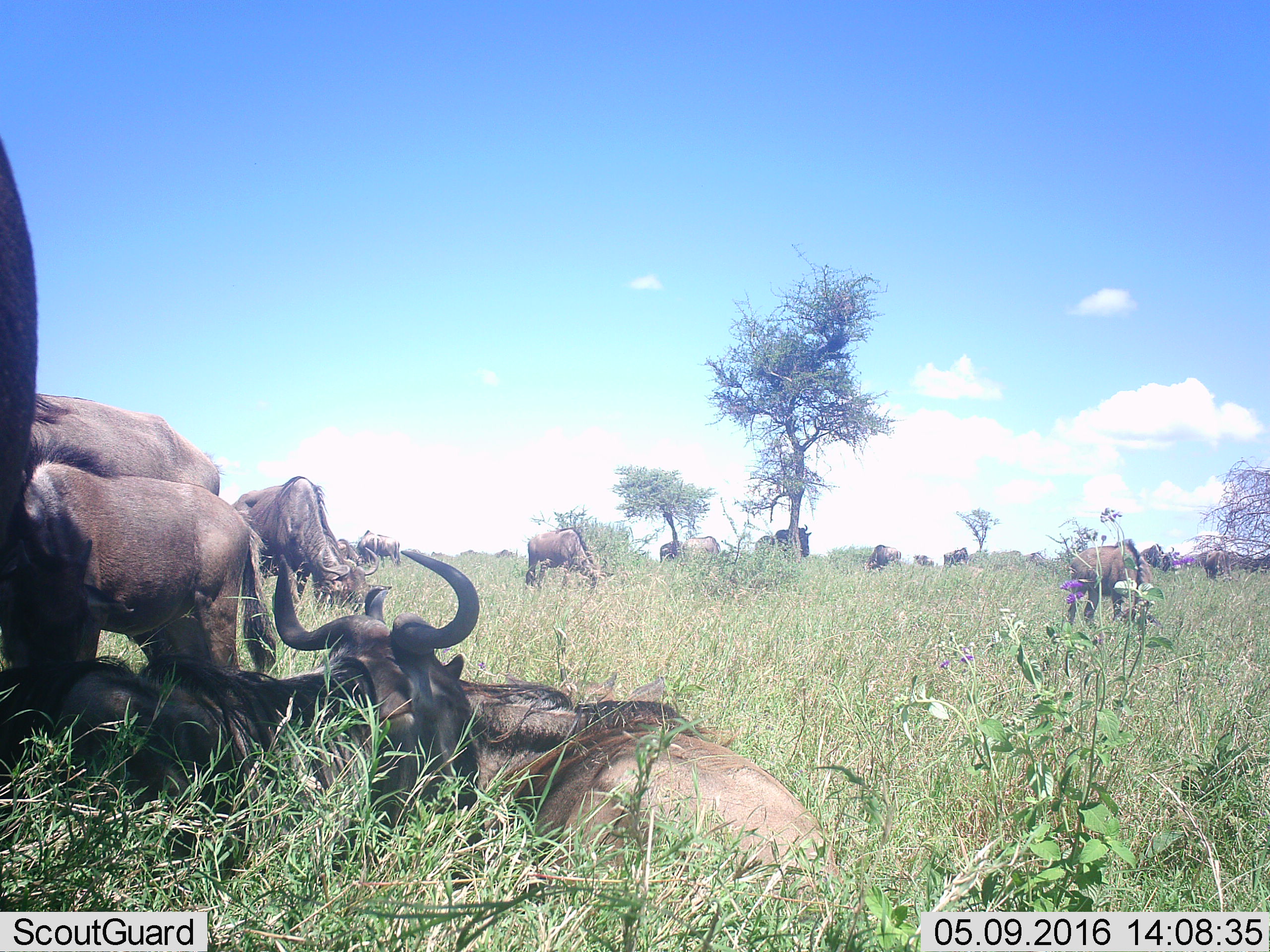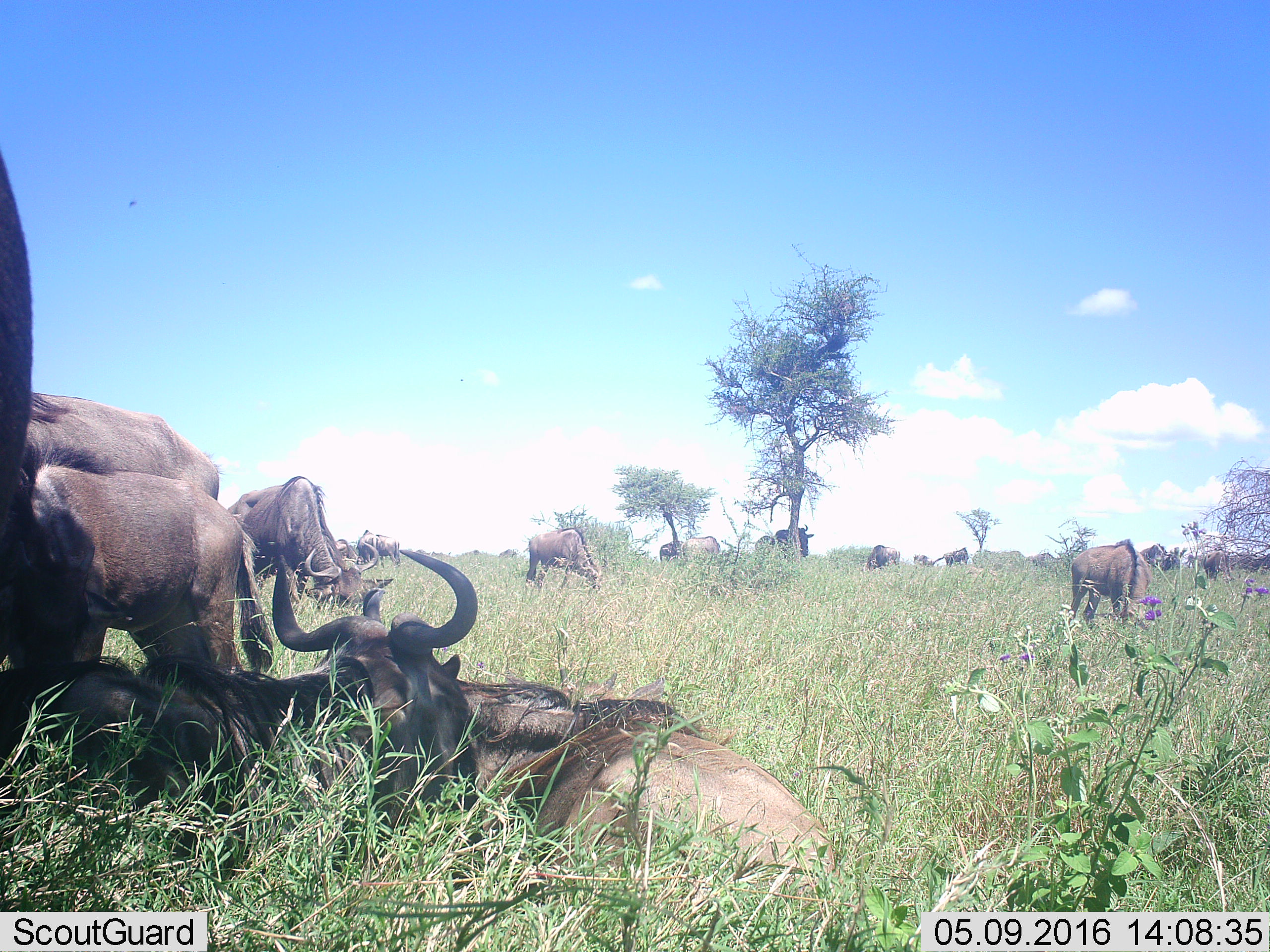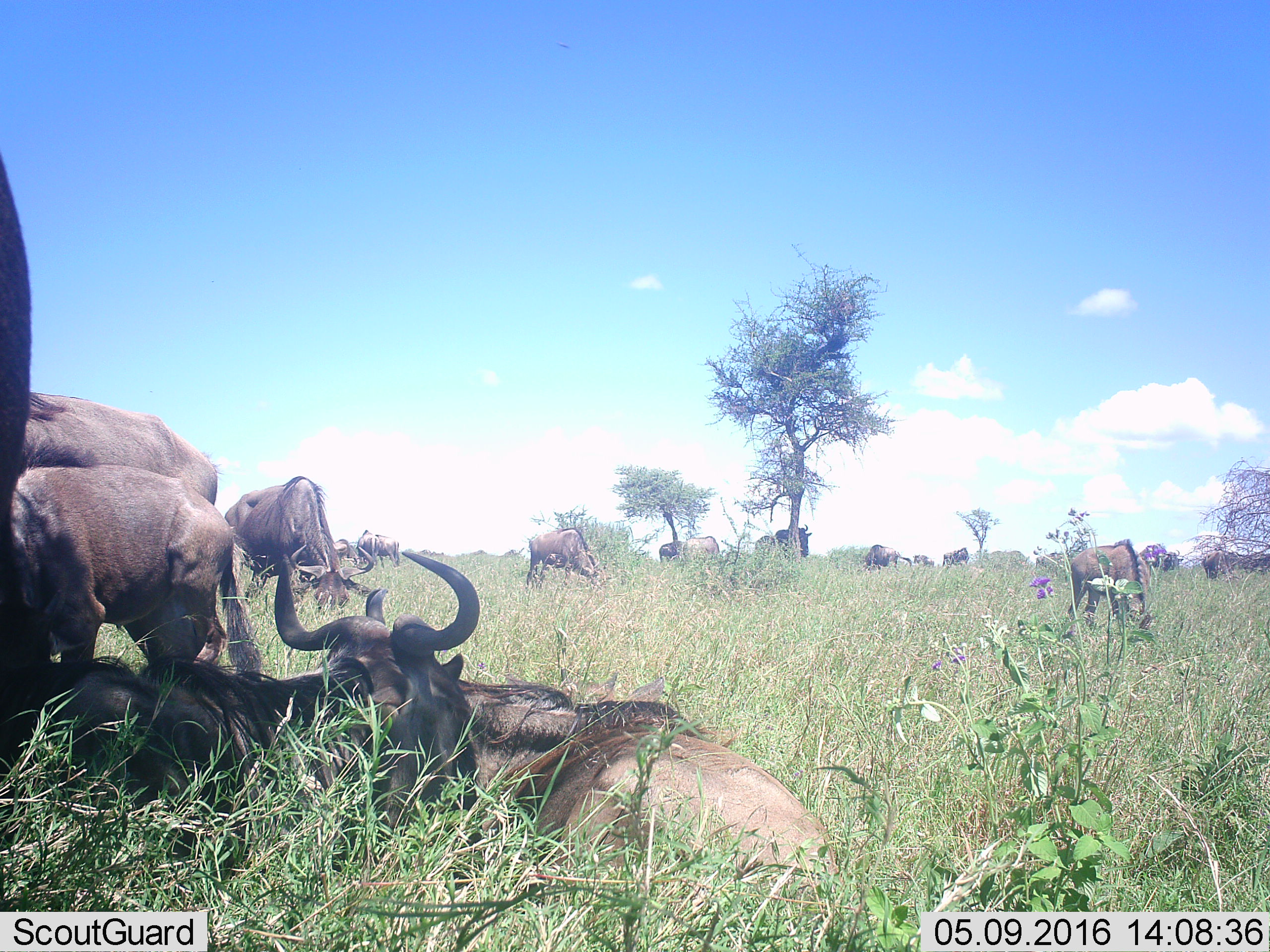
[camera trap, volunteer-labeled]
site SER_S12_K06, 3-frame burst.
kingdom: Animalia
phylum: Chordata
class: Mammalia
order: Artiodactyla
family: Bovidae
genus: Connochaetes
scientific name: Connochaetes taurinus taurinus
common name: blue wildebeest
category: wildebeestblue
Wildebeestblue (blue wildebeest) (Connochaetes taurinus taurinus), count 11-50. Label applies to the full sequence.